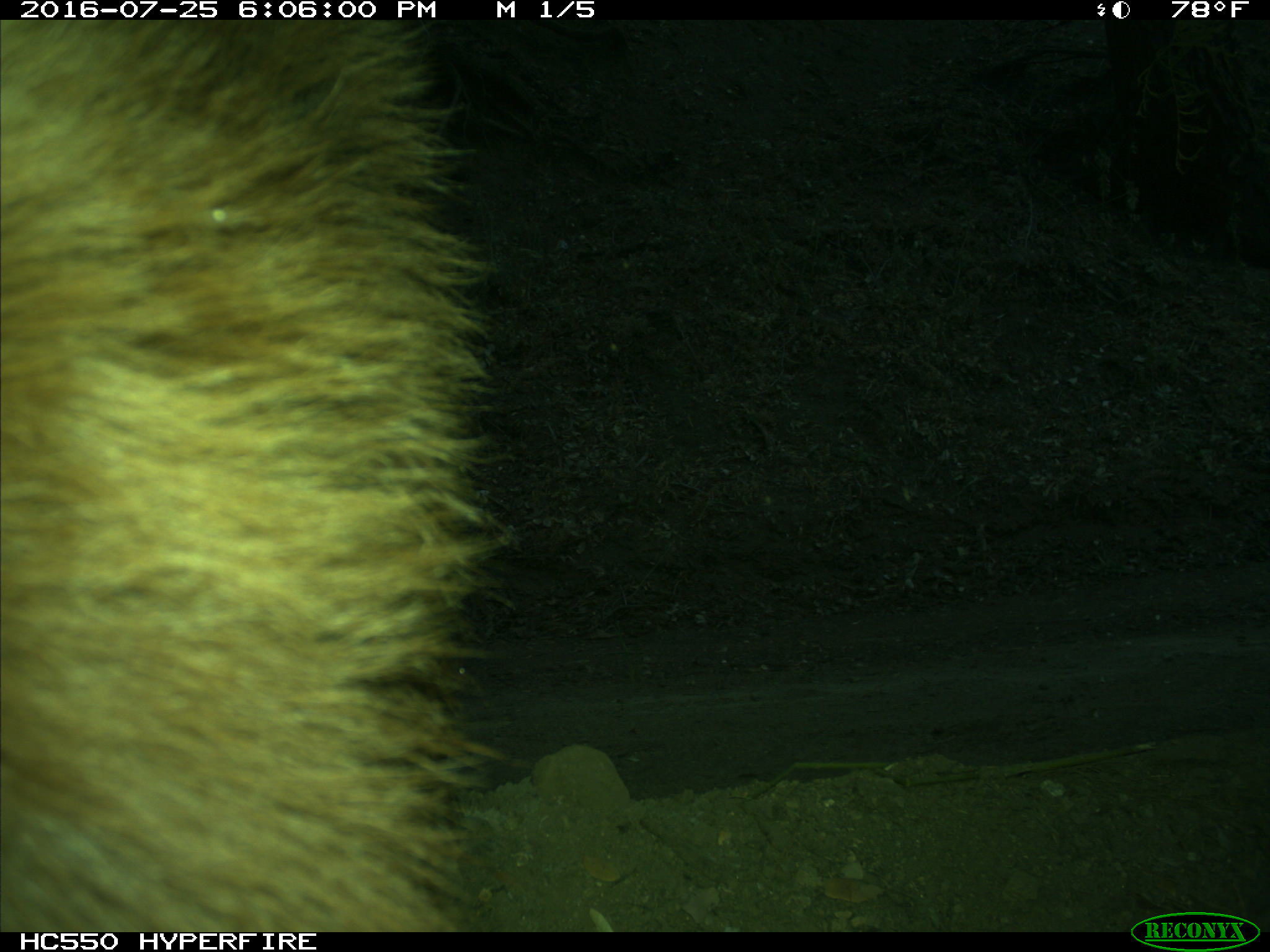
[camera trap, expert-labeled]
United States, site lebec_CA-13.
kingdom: Animalia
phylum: Chordata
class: Mammalia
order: Carnivora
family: Ursidae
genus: Ursus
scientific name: Ursus americanus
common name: american black bear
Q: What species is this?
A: Ursus americanus (american black bear).